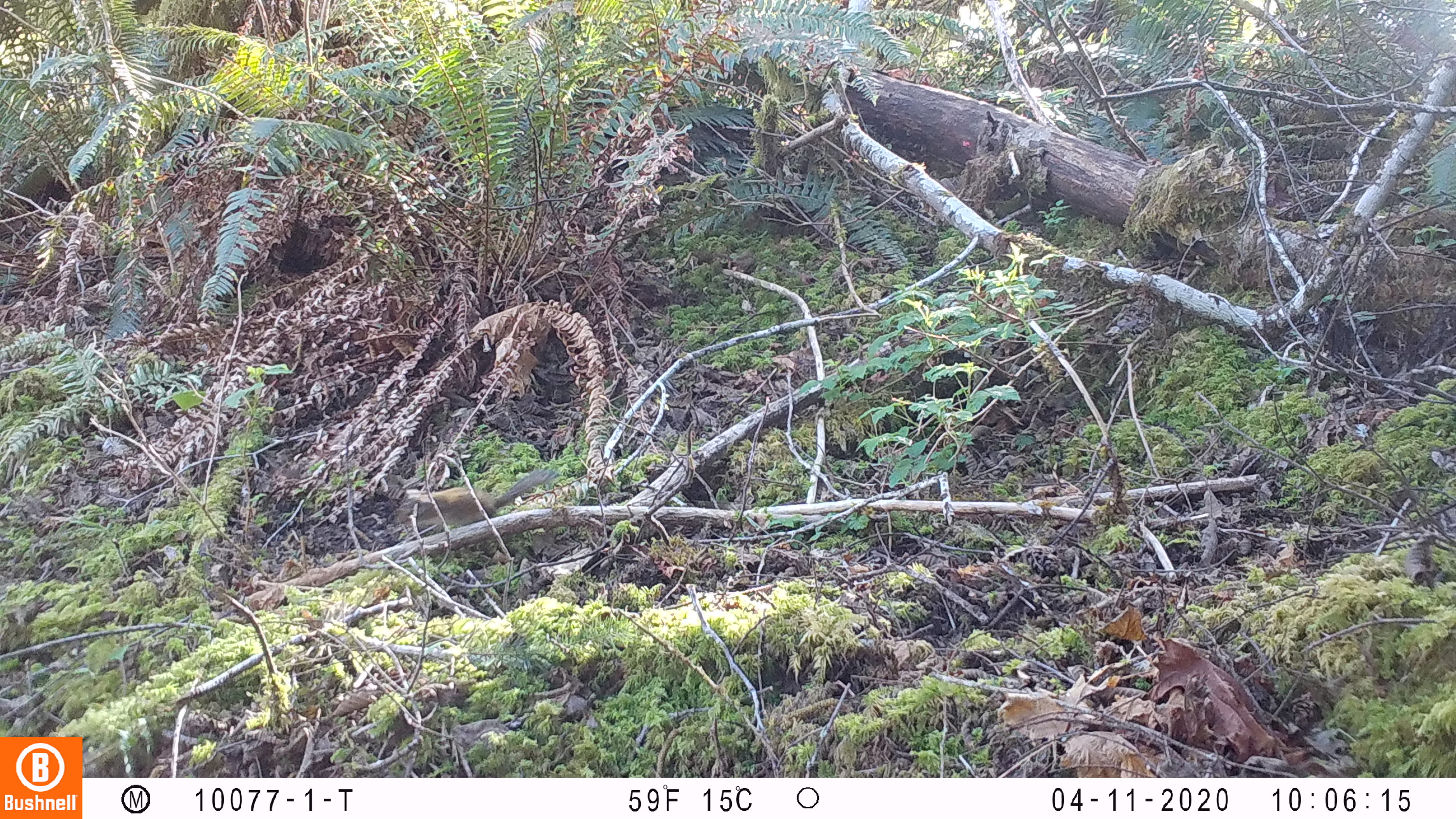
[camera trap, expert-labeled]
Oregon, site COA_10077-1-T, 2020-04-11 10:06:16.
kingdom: Animalia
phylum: Chordata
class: Mammalia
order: Rodentia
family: Sciuridae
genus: Tamiasciurus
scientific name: Tamiasciurus douglasii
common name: douglas squirrel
Douglas squirrel (Tamiasciurus douglasii).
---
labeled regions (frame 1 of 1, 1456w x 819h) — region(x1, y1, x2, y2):
douglas squirrel: region(385, 471, 551, 541)